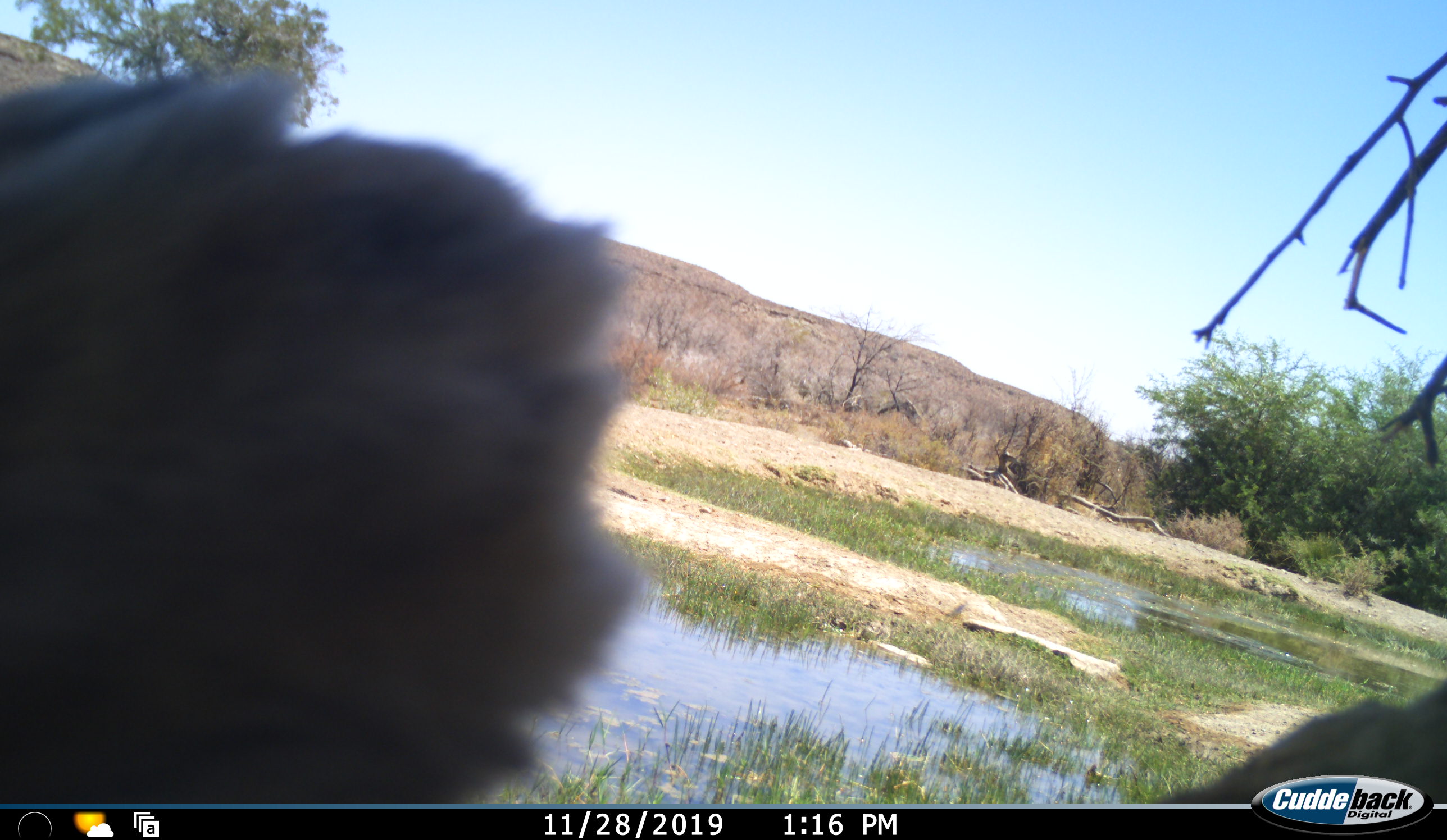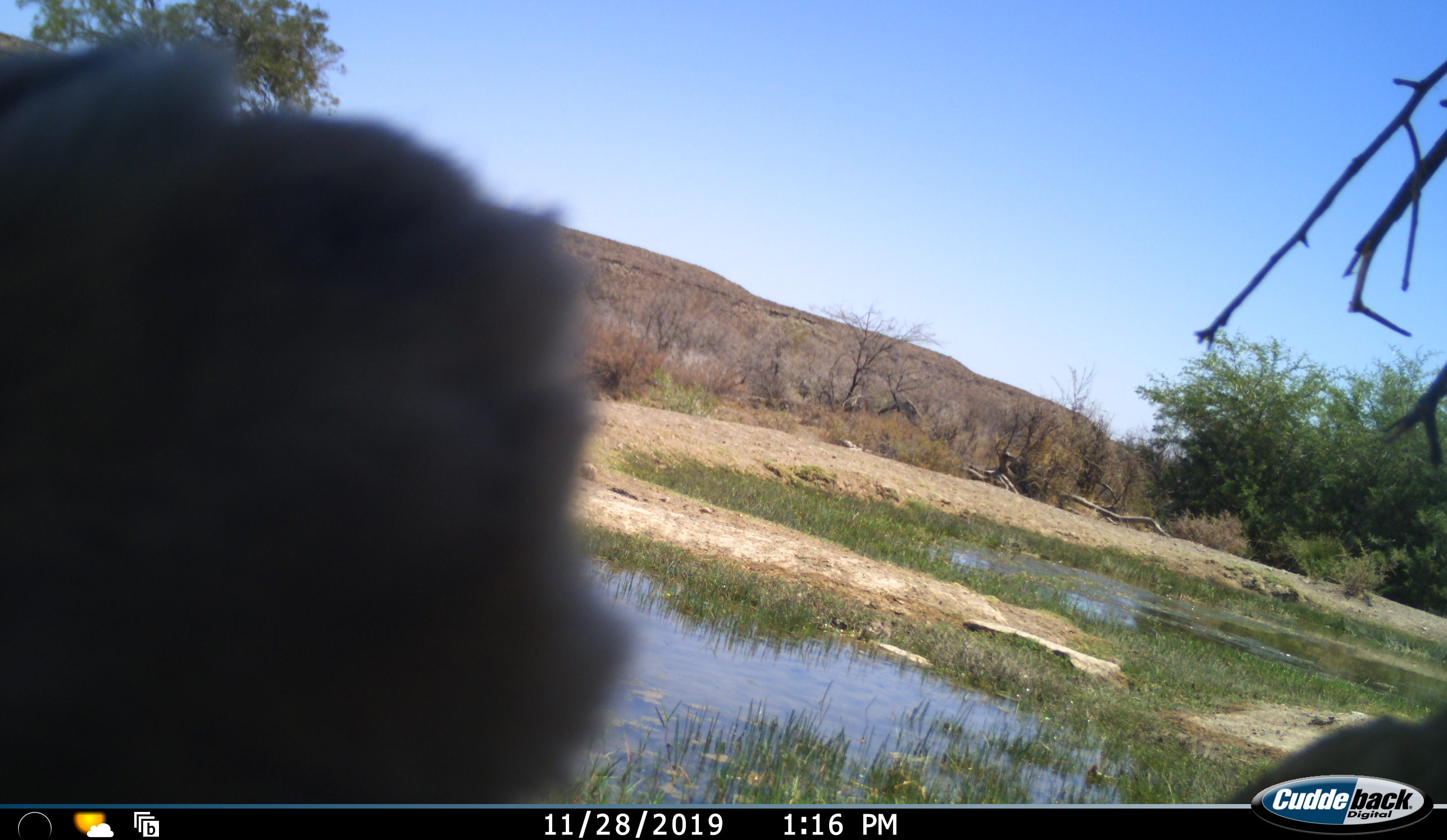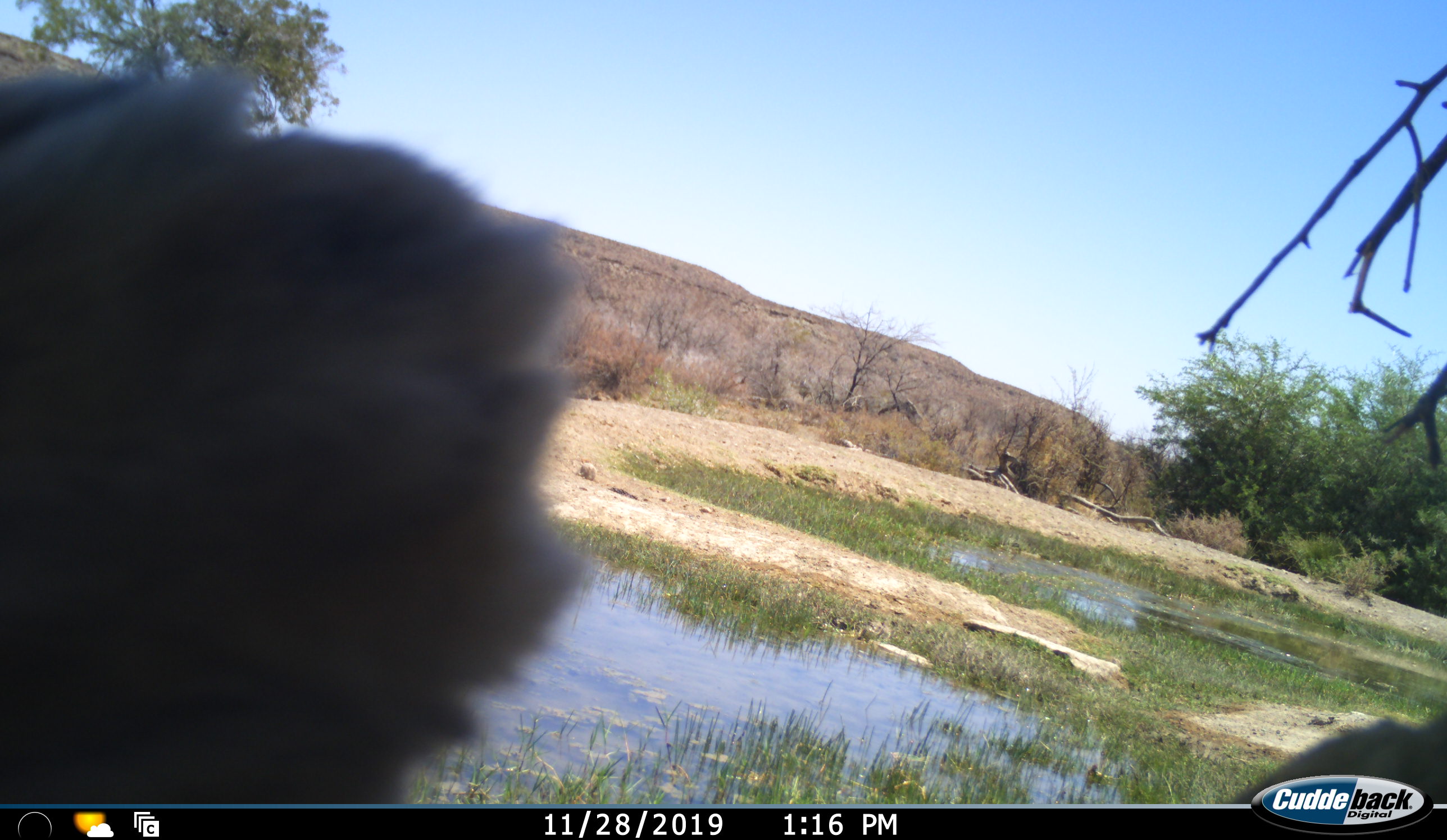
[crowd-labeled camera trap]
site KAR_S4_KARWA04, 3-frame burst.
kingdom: Animalia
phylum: Chordata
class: Mammalia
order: Primates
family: Cercopithecidae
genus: Papio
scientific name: Papio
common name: baboon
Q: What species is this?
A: Baboon (Papio).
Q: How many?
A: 1.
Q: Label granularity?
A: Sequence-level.